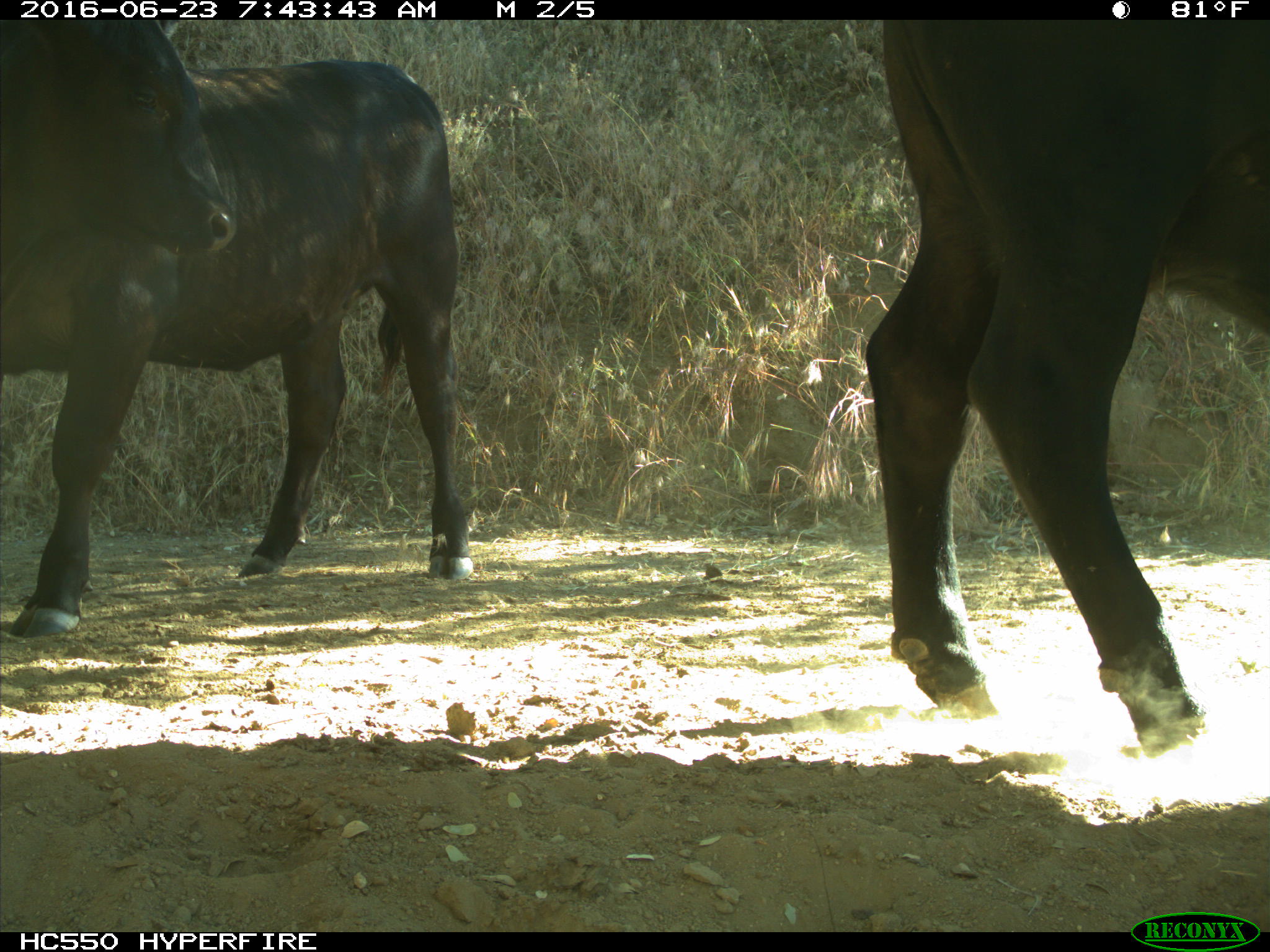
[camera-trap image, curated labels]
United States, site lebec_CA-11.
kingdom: Animalia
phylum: Chordata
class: Mammalia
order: Artiodactyla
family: Bovidae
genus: Bos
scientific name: Bos taurus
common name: domestic cow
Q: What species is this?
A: Bos taurus (domestic cow).